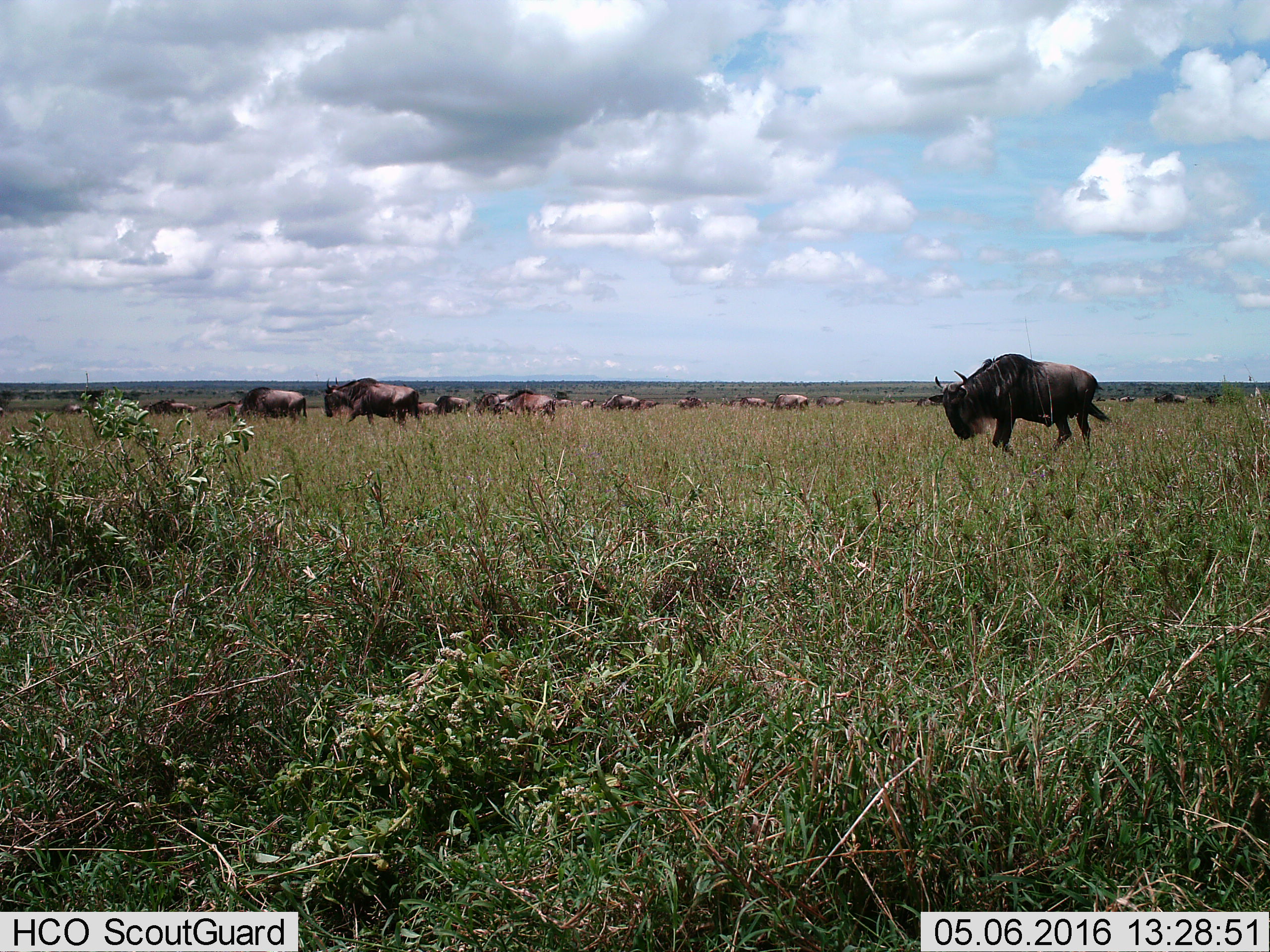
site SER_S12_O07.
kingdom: Animalia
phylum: Chordata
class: Mammalia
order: Artiodactyla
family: Bovidae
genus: Connochaetes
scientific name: Connochaetes taurinus taurinus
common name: blue wildebeest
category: wildebeestblue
Wildebeestblue (blue wildebeest) (Connochaetes taurinus taurinus), count 11-50. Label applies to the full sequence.